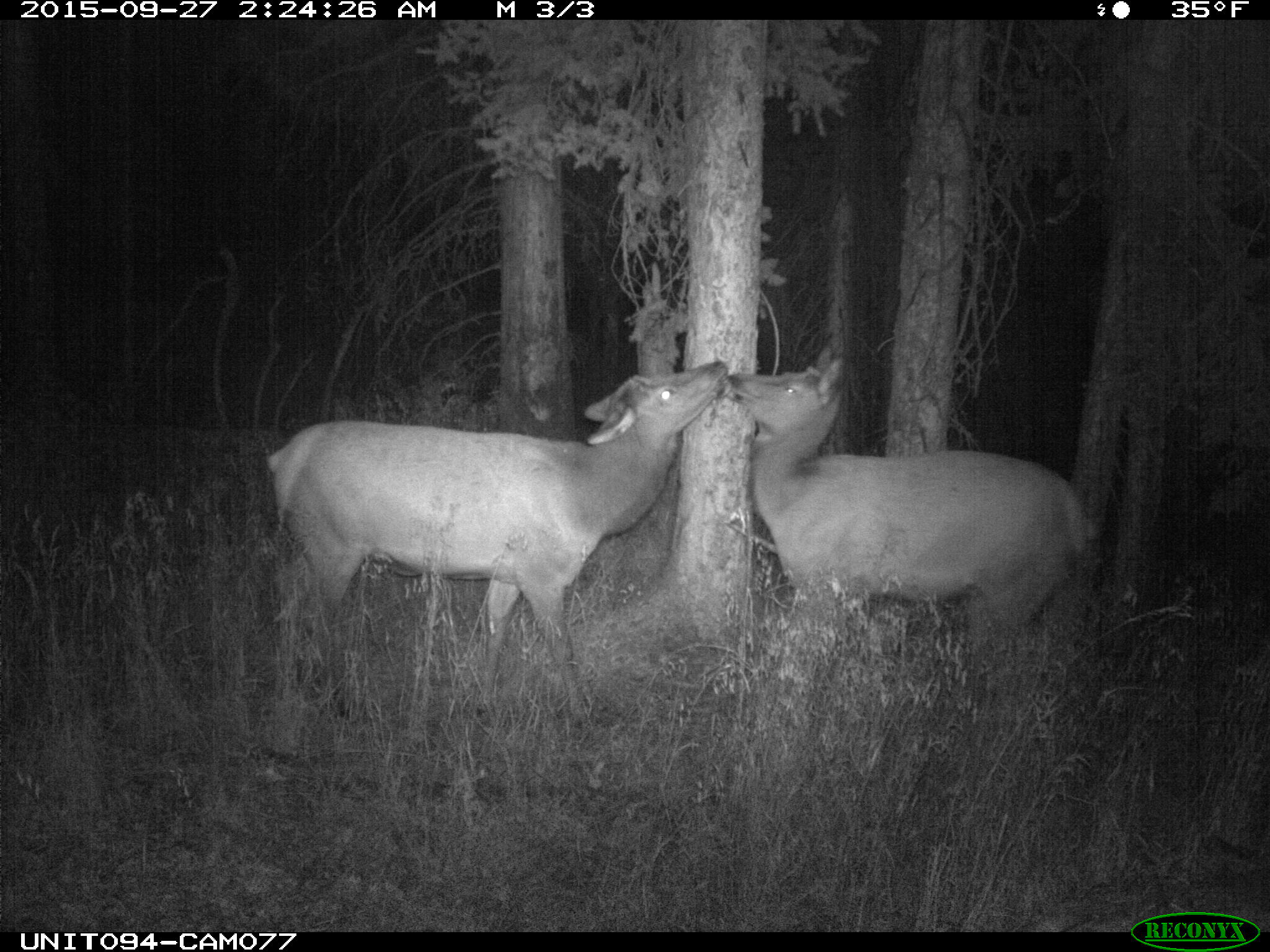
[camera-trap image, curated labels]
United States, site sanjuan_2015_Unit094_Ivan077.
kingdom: Animalia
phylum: Chordata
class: Mammalia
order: Artiodactyla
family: Cervidae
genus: Cervus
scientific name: Cervus elaphus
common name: red deer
Cervus elaphus (red deer).